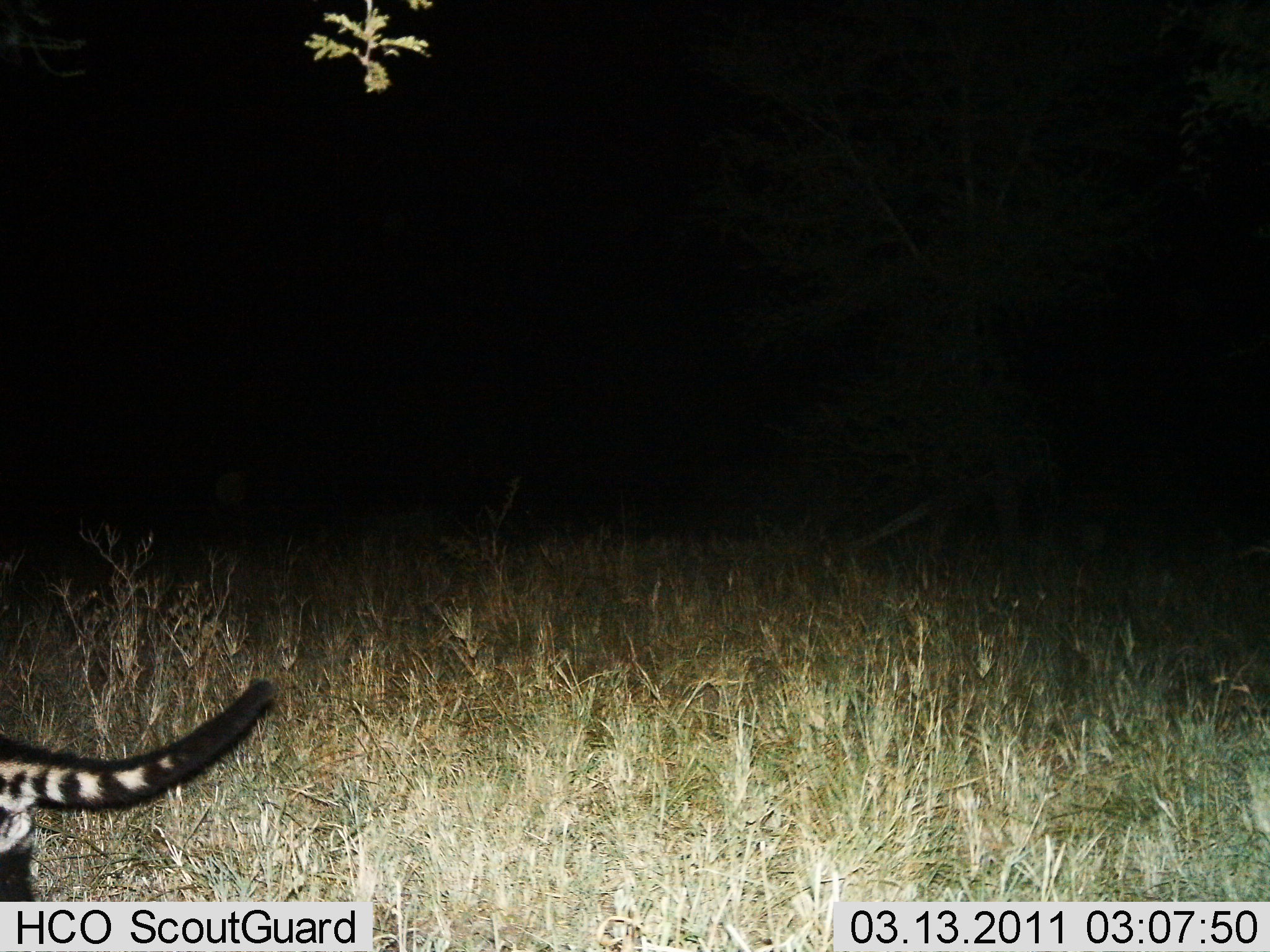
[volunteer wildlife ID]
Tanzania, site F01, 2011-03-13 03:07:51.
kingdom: Animalia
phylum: Chordata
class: Mammalia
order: Carnivora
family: Viverridae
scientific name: Viverridae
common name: civet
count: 1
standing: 40%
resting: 0%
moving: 60%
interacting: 0%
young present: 0%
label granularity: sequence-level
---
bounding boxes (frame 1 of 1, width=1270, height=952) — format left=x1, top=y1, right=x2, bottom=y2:
animal: left=0, top=674, right=280, bottom=950